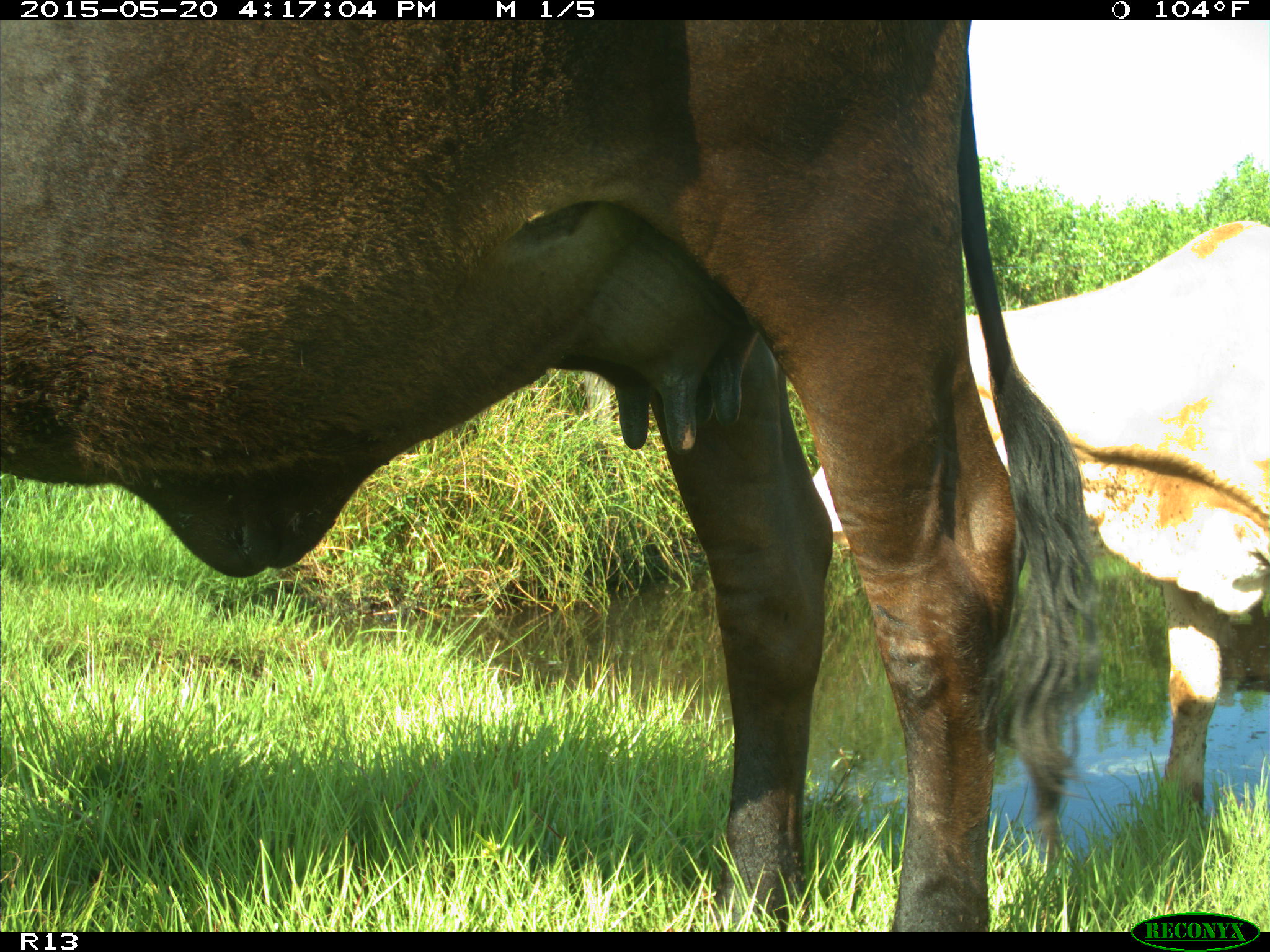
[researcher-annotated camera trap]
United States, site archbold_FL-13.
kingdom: Animalia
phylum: Chordata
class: Mammalia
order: Artiodactyla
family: Bovidae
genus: Bos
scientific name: Bos taurus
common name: domestic cow